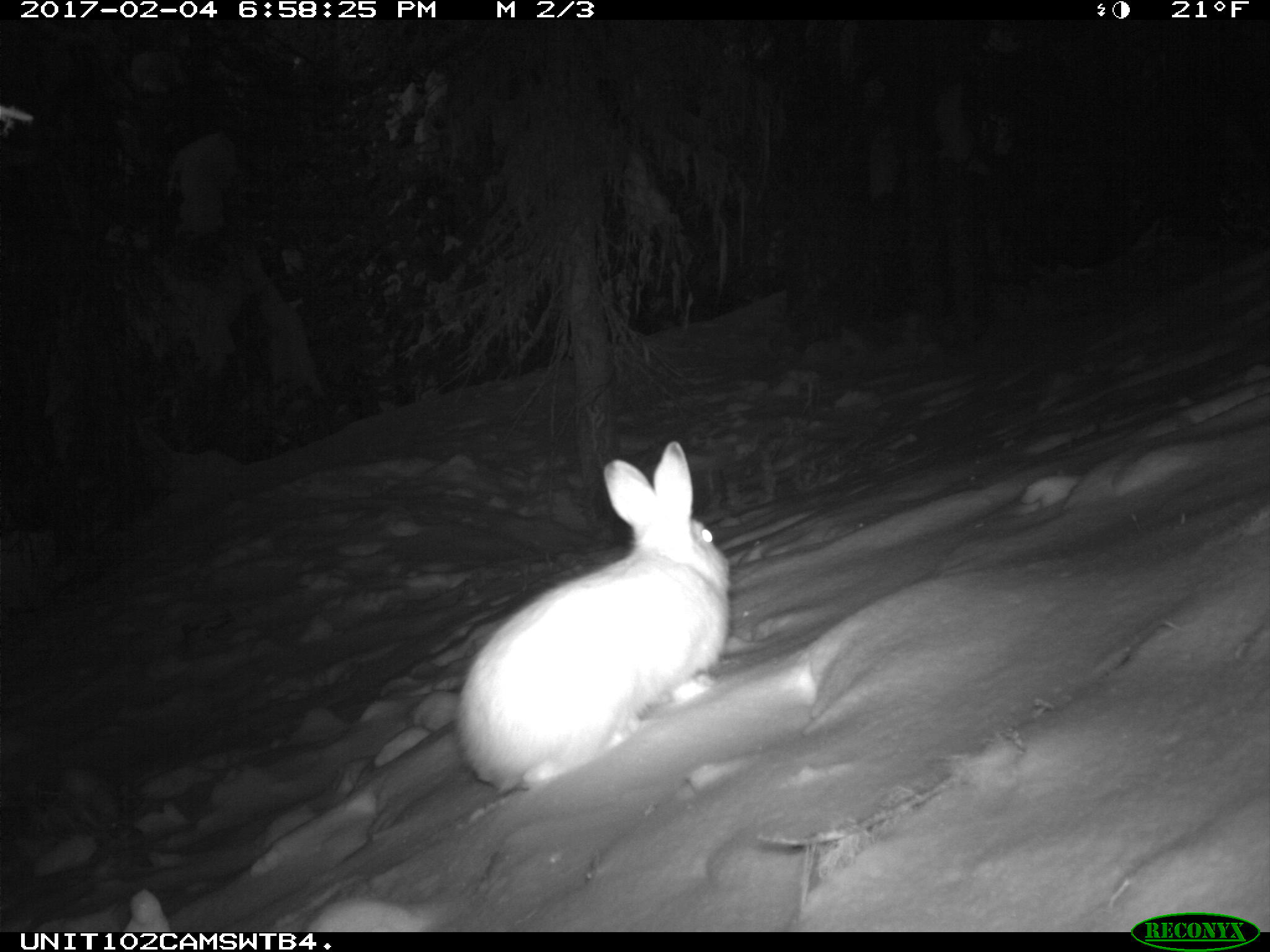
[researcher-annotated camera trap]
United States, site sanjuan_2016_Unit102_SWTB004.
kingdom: Animalia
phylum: Chordata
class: Mammalia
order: Lagomorpha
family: Leporidae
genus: Lepus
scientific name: Lepus americanus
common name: snowshoe hare